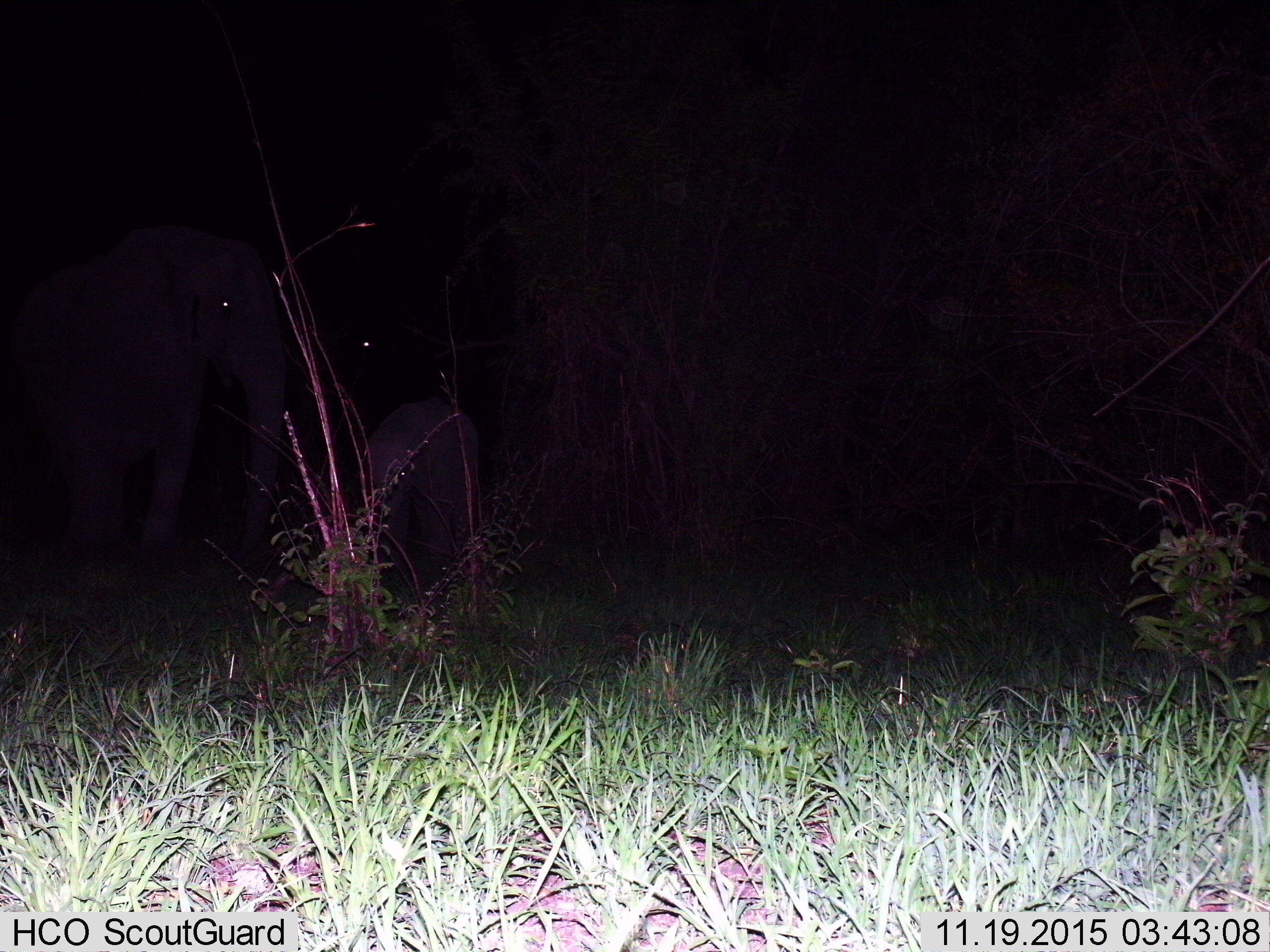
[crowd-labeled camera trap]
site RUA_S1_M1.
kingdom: Animalia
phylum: Chordata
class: Mammalia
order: Proboscidea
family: Elephantidae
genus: Loxodonta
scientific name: Loxodonta africana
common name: african bush elephant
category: elephant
Elephant (african bush elephant) (Loxodonta africana), count 2. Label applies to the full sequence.